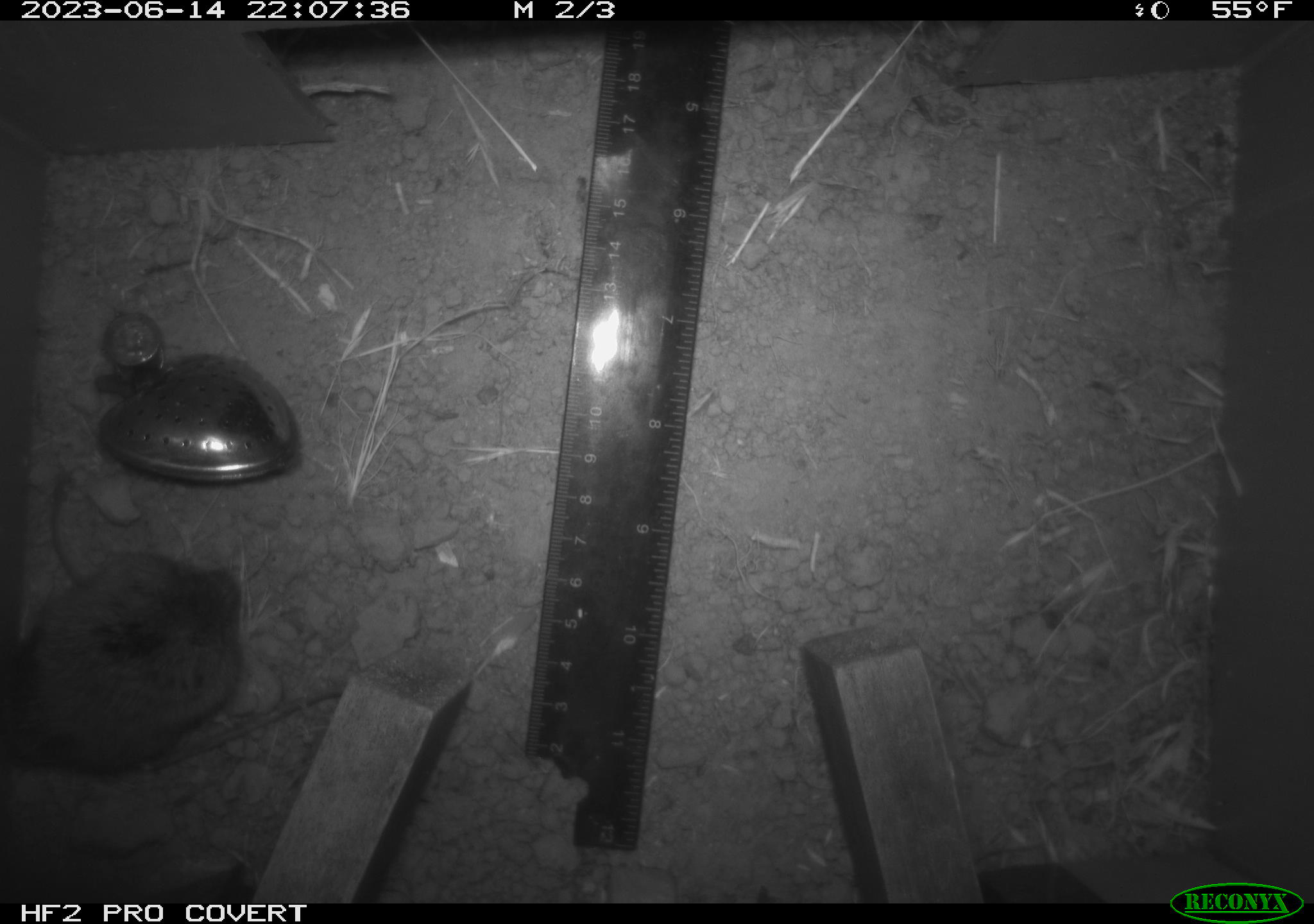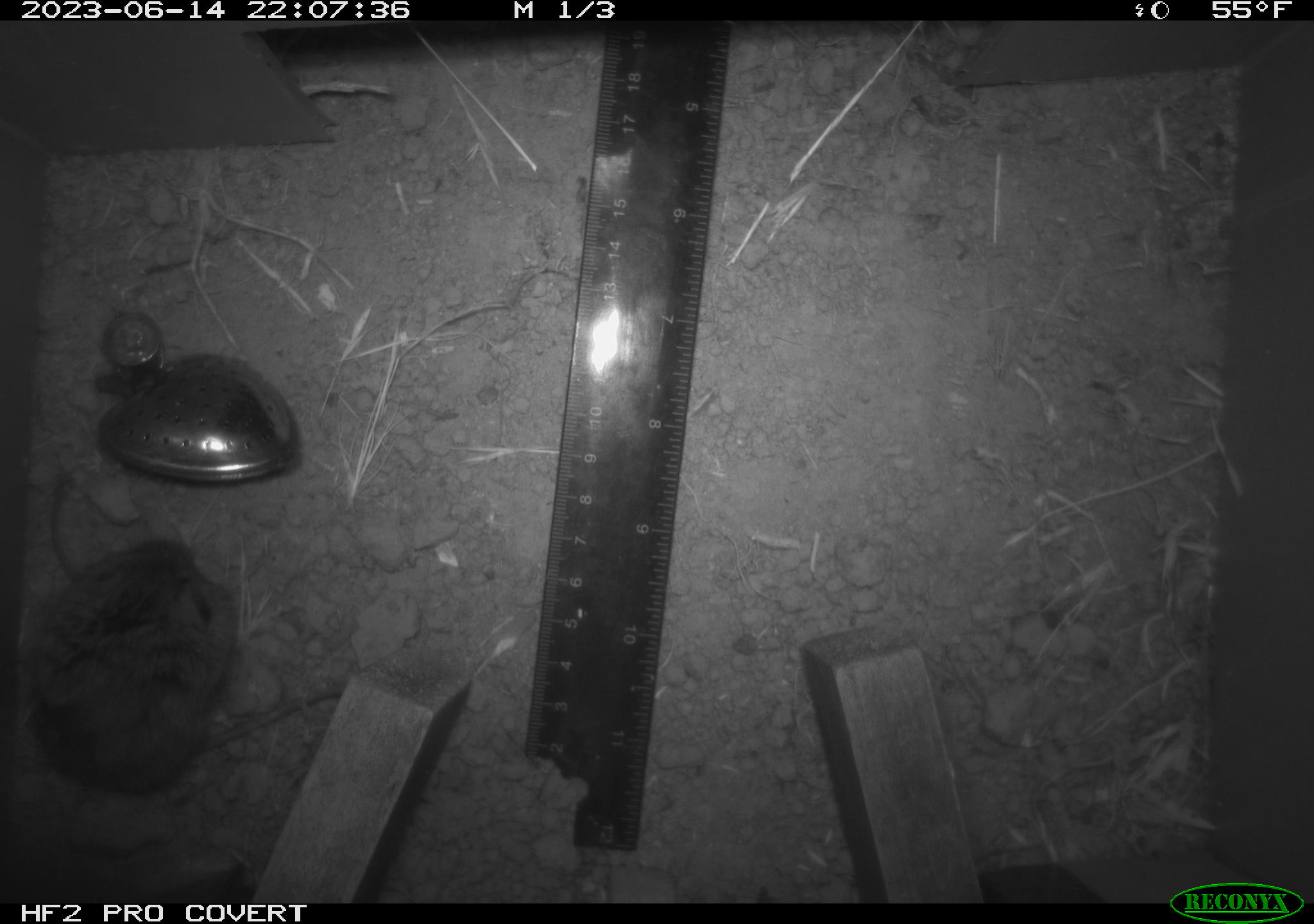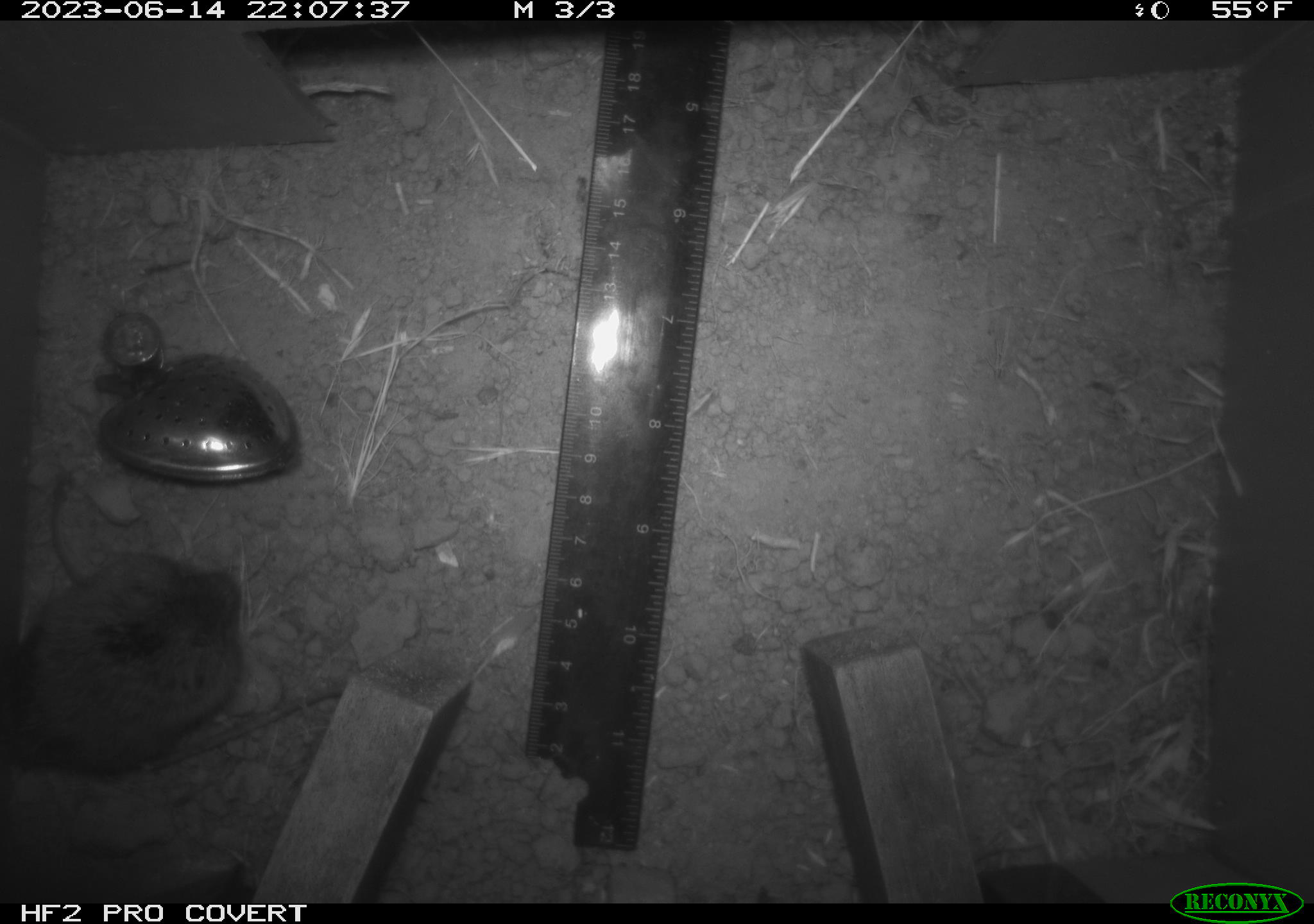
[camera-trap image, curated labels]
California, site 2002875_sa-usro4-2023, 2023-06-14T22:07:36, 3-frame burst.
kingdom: Animalia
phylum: Chordata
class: Mammalia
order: Rodentia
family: Cricetidae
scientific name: Arvicolinae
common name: voles, lemmings, and muskrats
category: arvicolinae subfamily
Arvicolinae subfamily (voles, lemmings, and muskrats) (Arvicolinae).